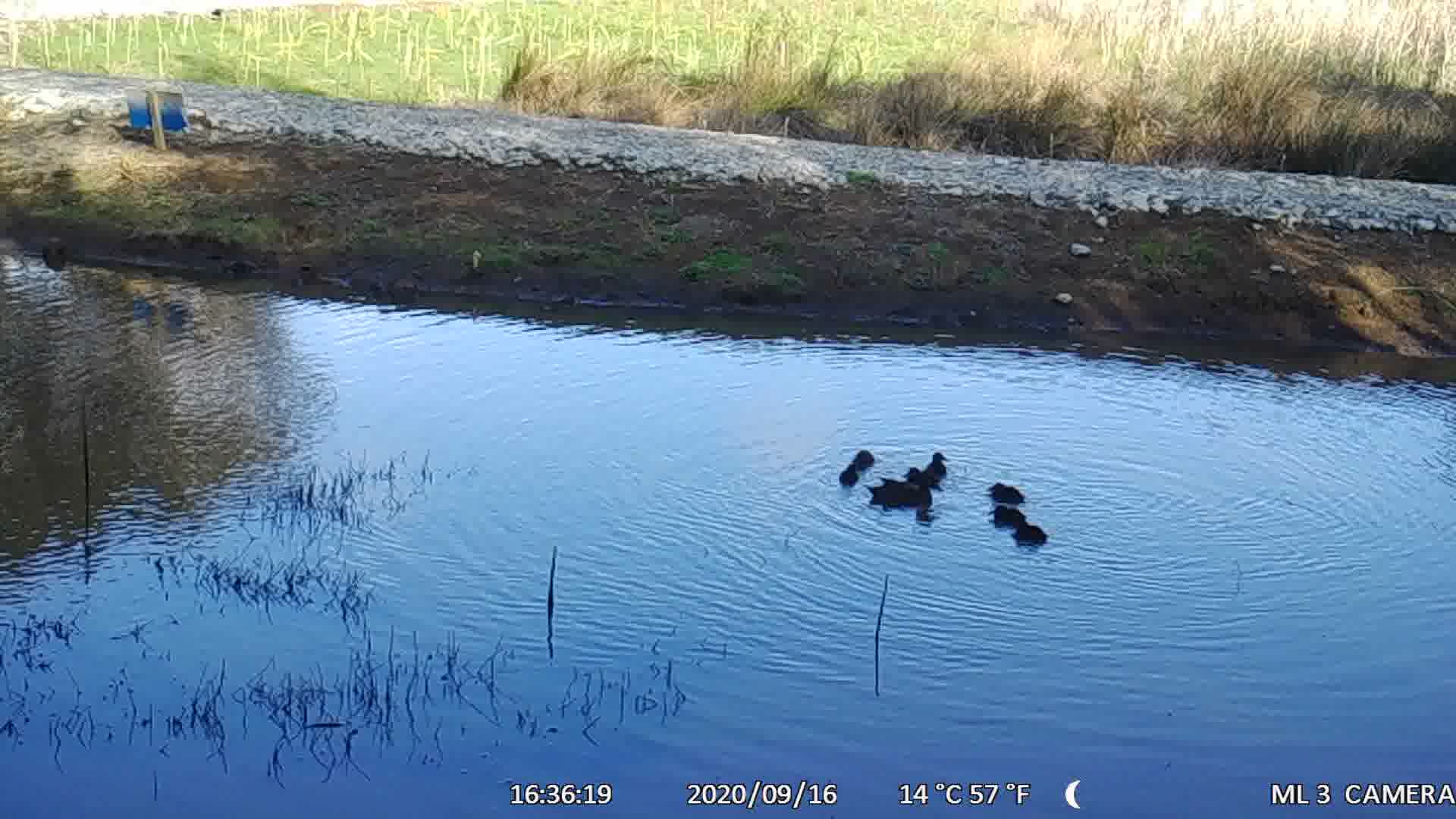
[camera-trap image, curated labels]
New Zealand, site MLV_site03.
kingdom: Animalia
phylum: Chordata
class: Aves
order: Anseriformes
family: Anatidae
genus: Anas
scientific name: Anas chlorotis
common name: brown teal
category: pateke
Pateke (brown teal) (Anas chlorotis).